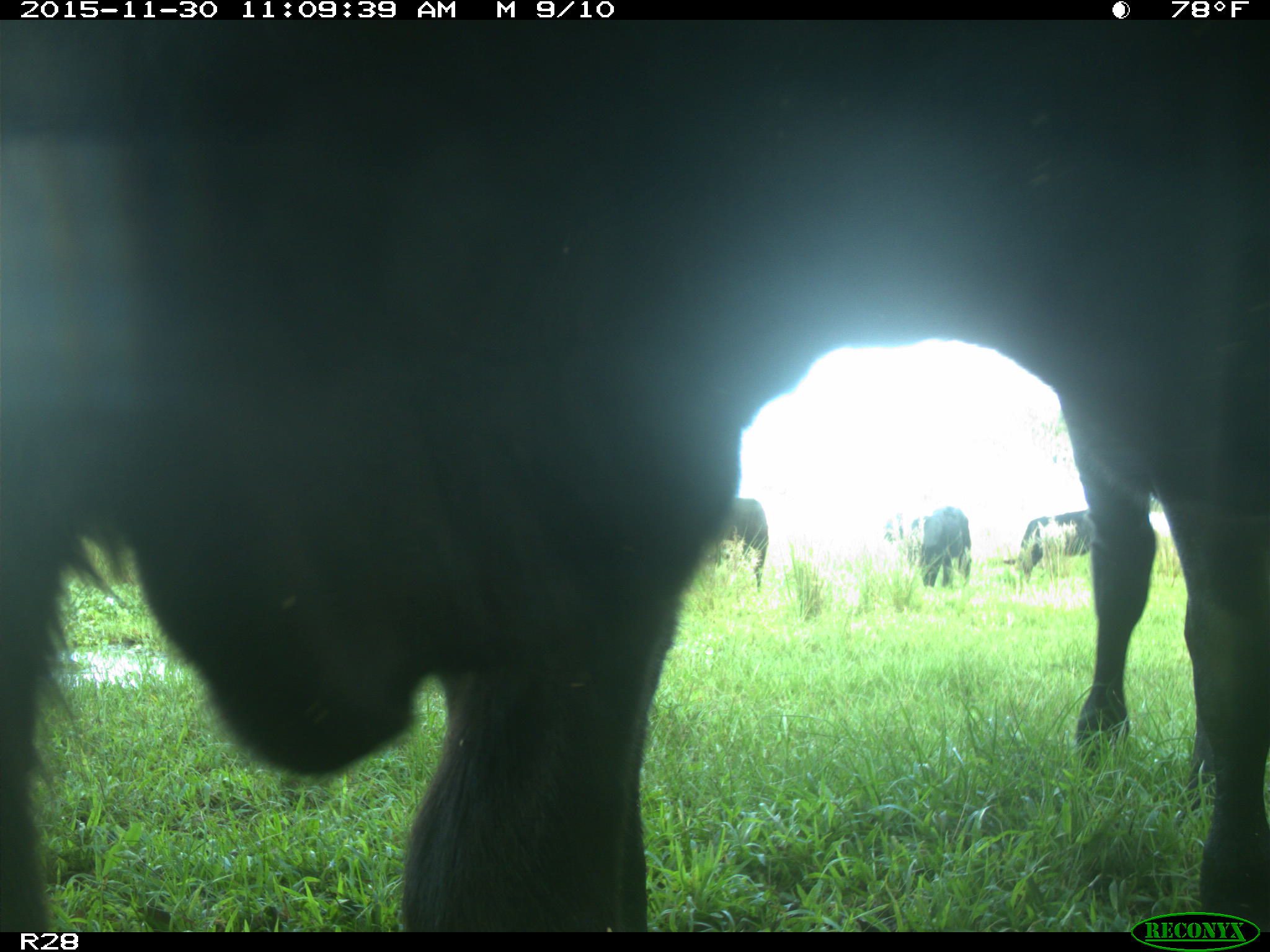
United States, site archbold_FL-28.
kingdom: Animalia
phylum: Chordata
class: Mammalia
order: Artiodactyla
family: Bovidae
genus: Bos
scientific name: Bos taurus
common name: domestic cow